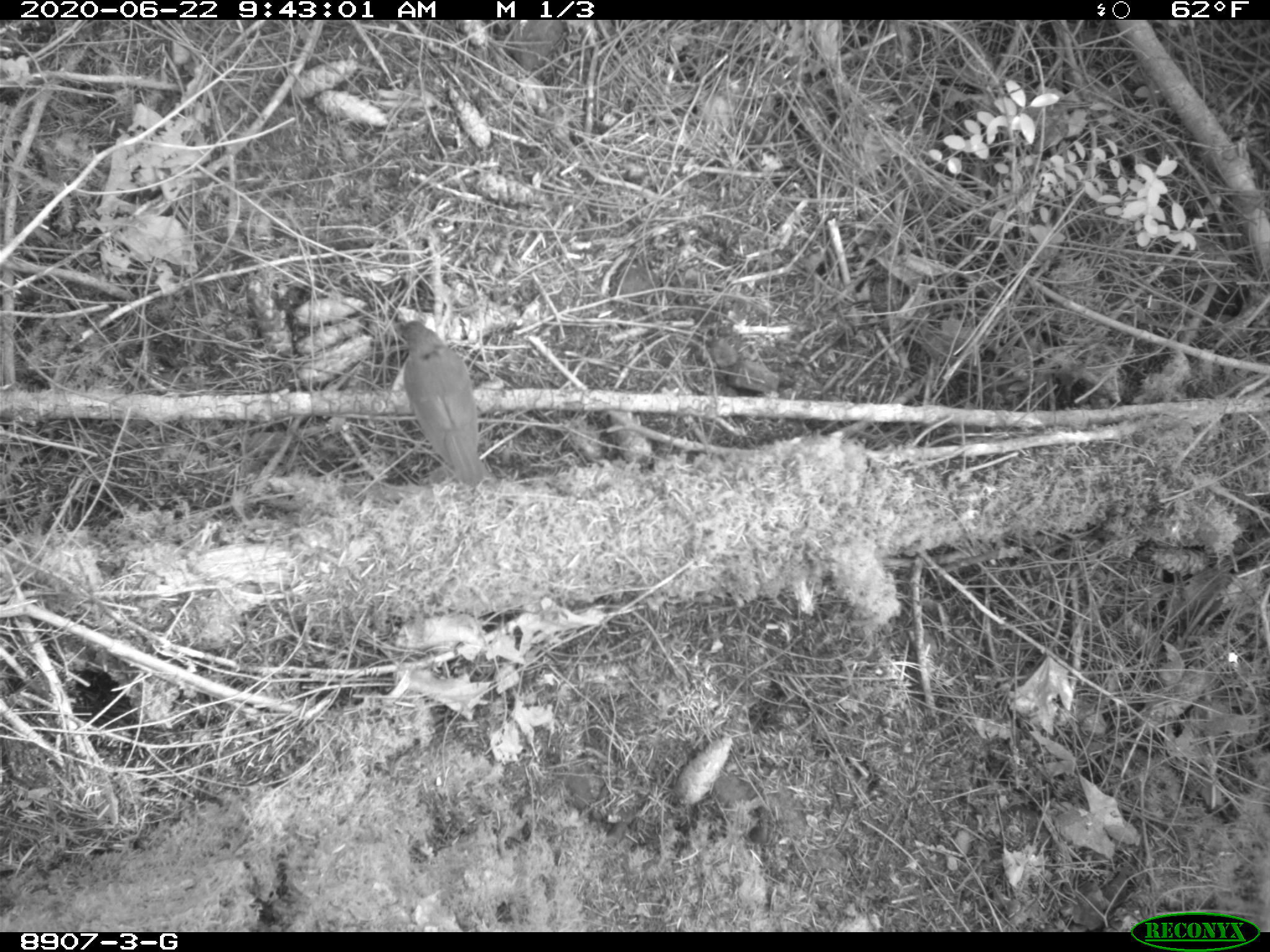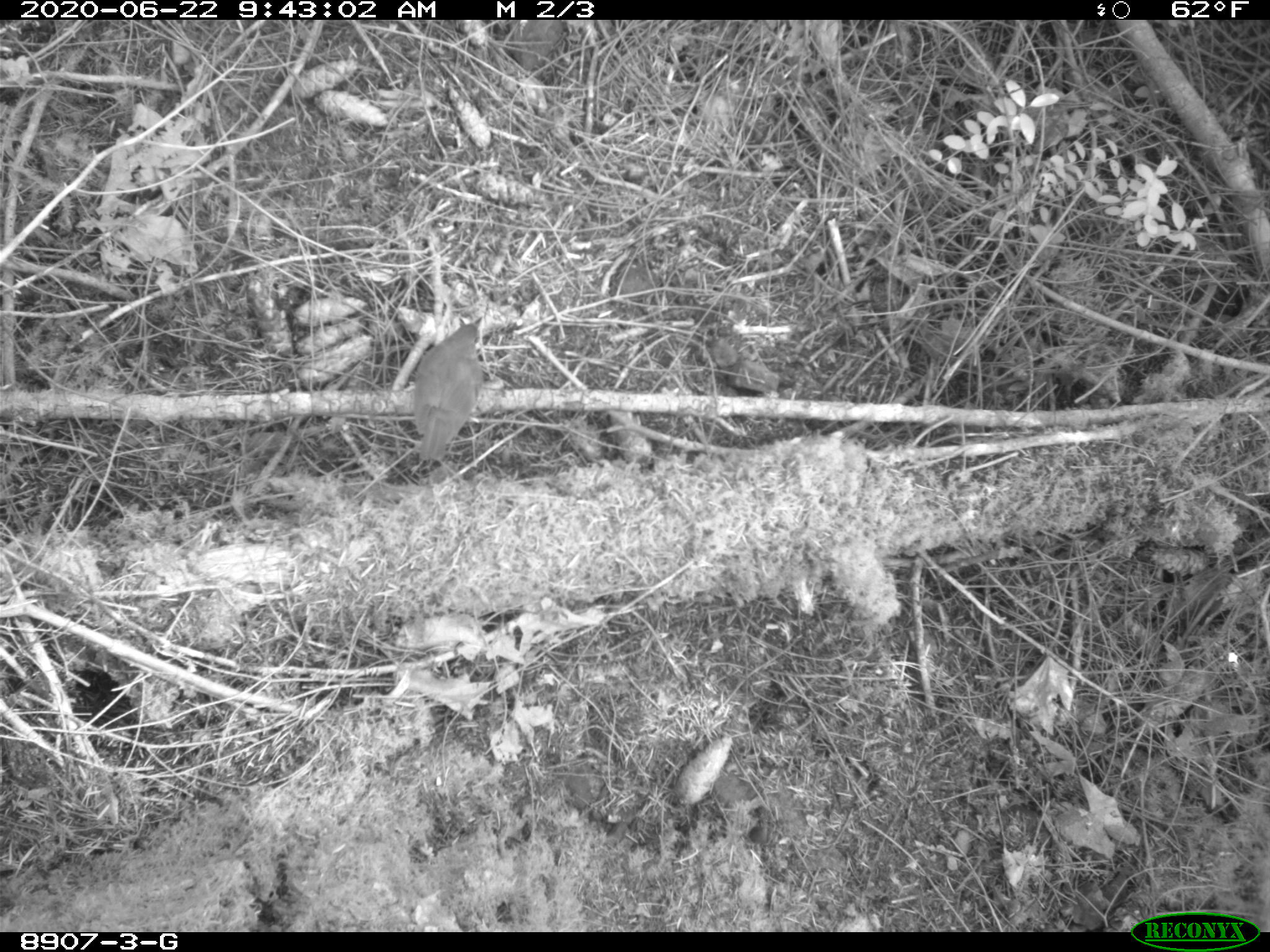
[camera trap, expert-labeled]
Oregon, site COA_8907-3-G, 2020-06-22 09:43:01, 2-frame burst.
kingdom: Animalia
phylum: Chordata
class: Aves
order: Passeriformes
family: Turdidae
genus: Catharus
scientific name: Catharus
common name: brown thrushes and nightingale-thrushes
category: catharus species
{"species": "catharus species (brown thrushes and nightingale-thrushes) (Catharus)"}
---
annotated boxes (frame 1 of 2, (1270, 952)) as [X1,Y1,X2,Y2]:
catharus species: [399,310,490,495]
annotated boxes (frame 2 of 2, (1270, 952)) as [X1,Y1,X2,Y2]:
catharus species: [412,316,489,464]